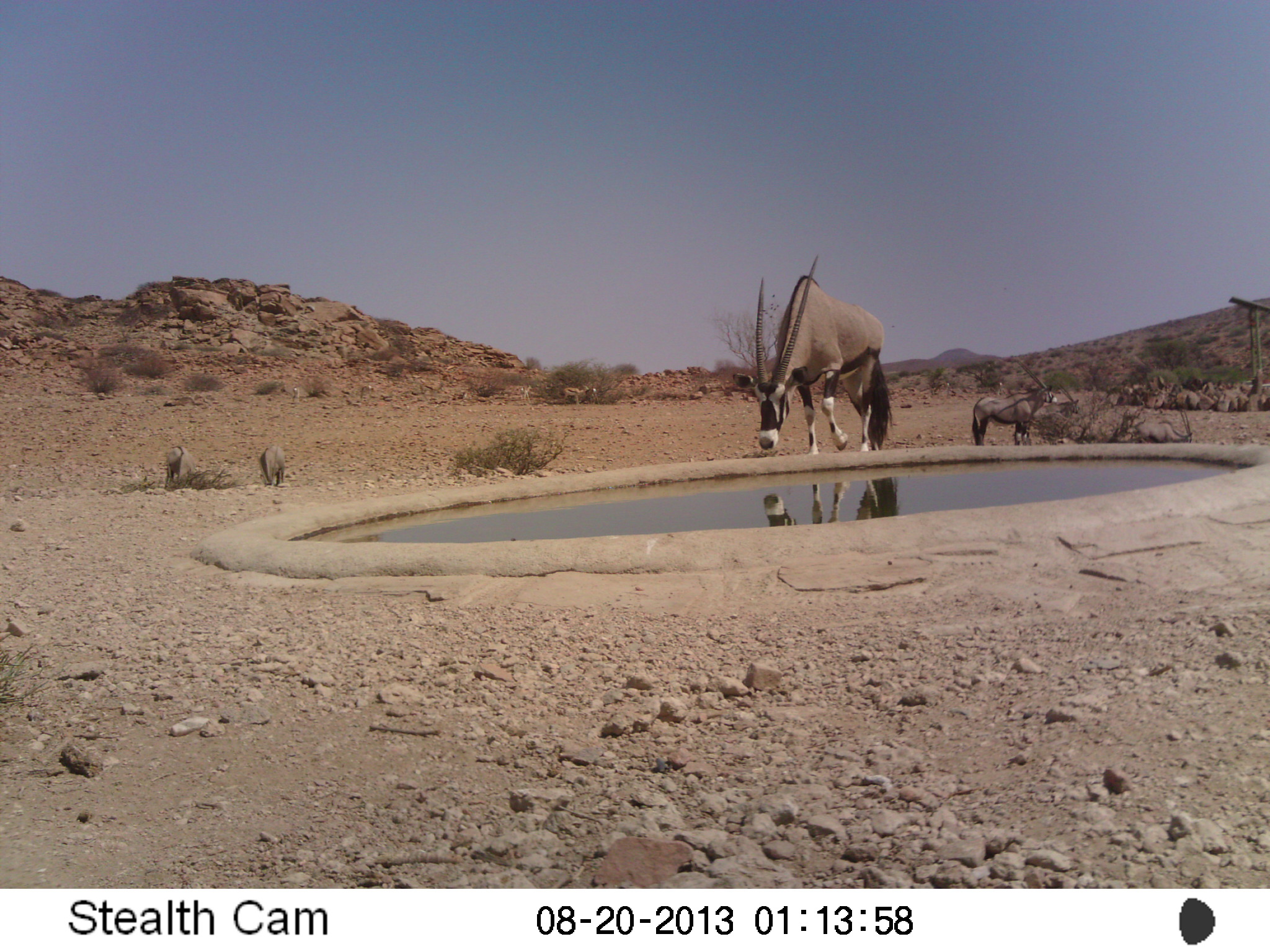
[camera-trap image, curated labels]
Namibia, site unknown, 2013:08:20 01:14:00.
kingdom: Animalia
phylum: Chordata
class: Mammalia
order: Artiodactyla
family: Bovidae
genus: Oryx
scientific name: Oryx gazella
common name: gemsbok